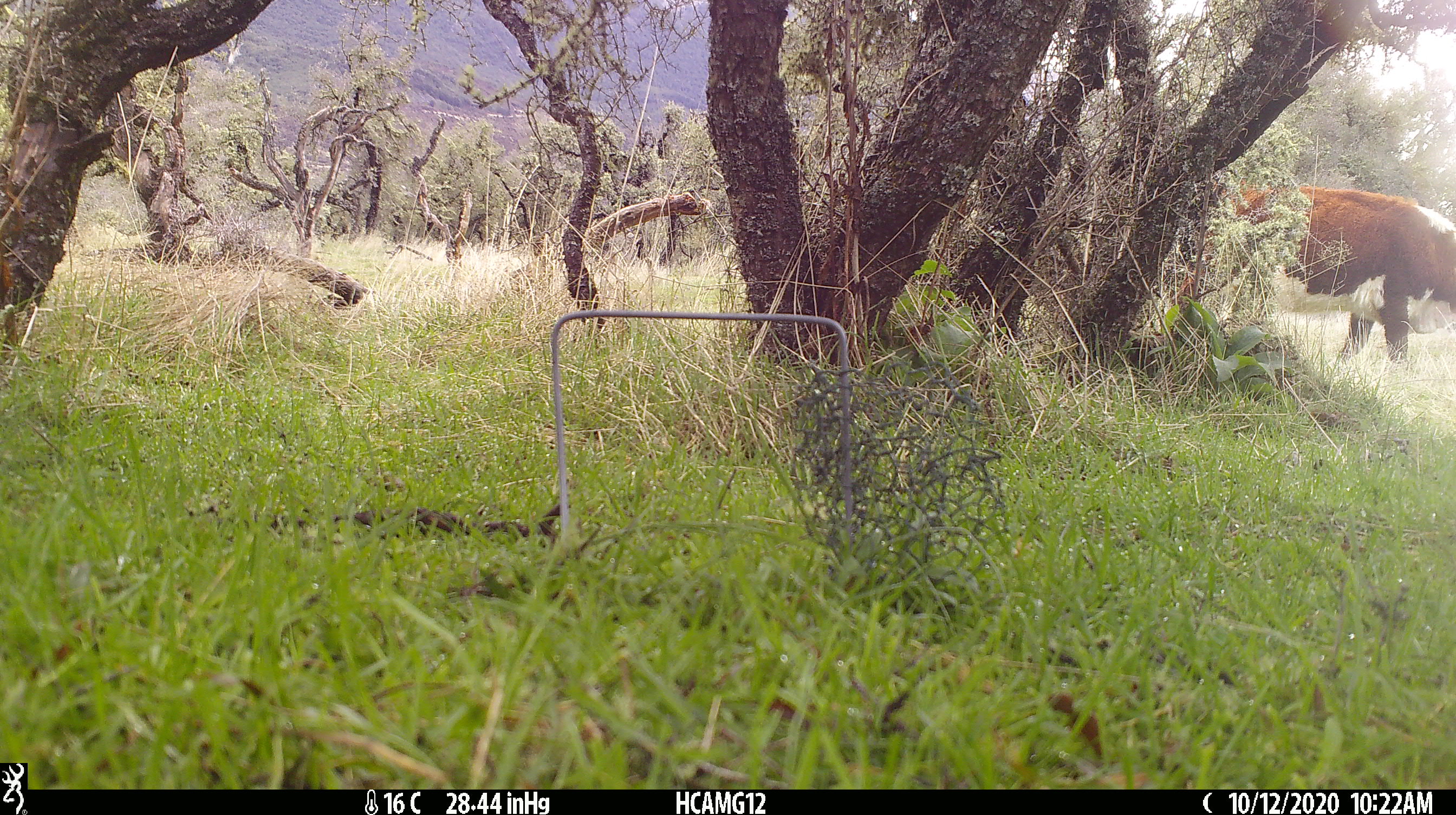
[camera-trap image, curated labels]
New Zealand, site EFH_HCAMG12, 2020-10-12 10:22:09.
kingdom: Animalia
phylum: Chordata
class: Mammalia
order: Artiodactyla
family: Bovidae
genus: Bos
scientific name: Bos taurus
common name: domestic cow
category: cow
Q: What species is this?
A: Cow (domestic cow) (Bos taurus).